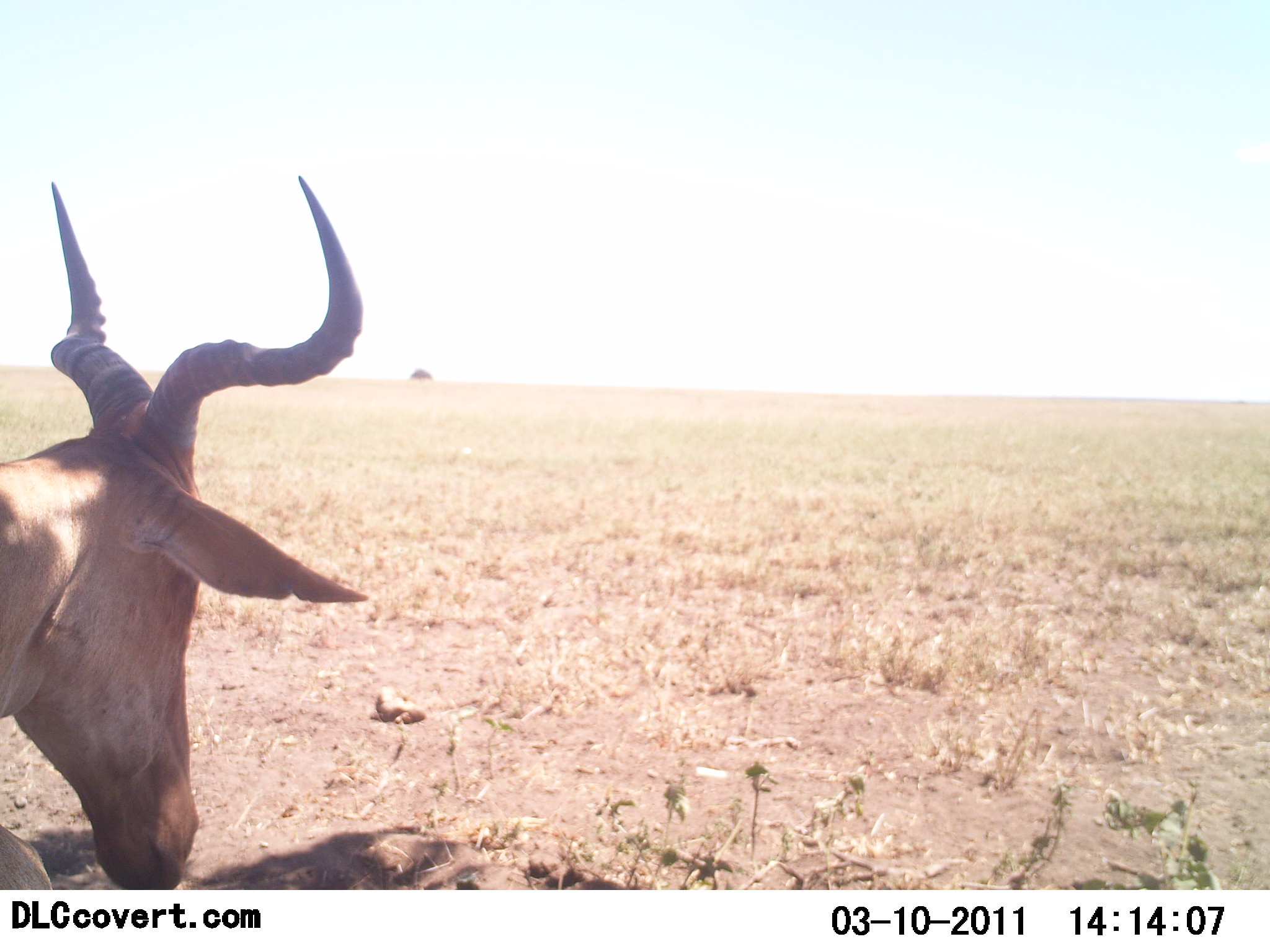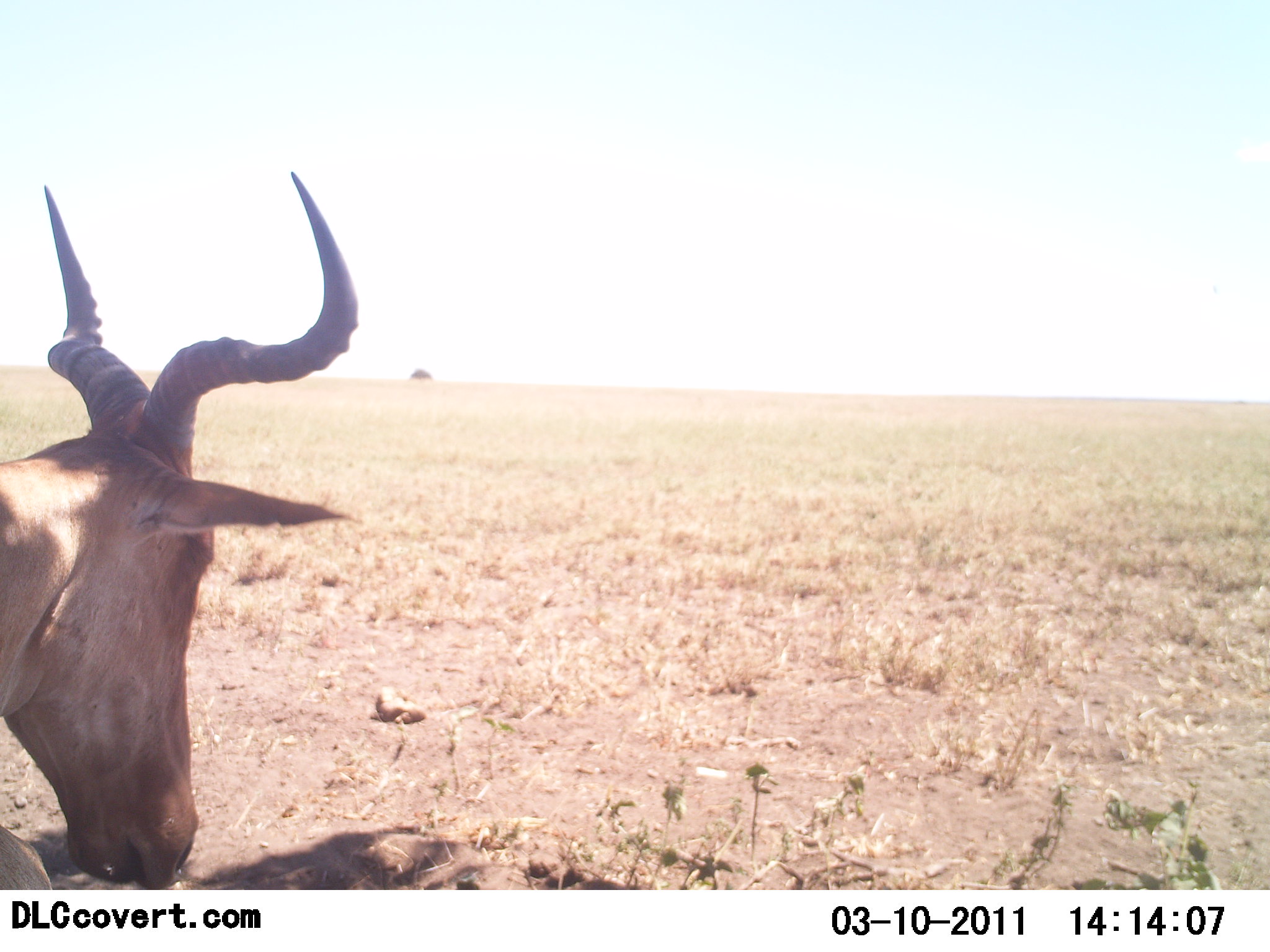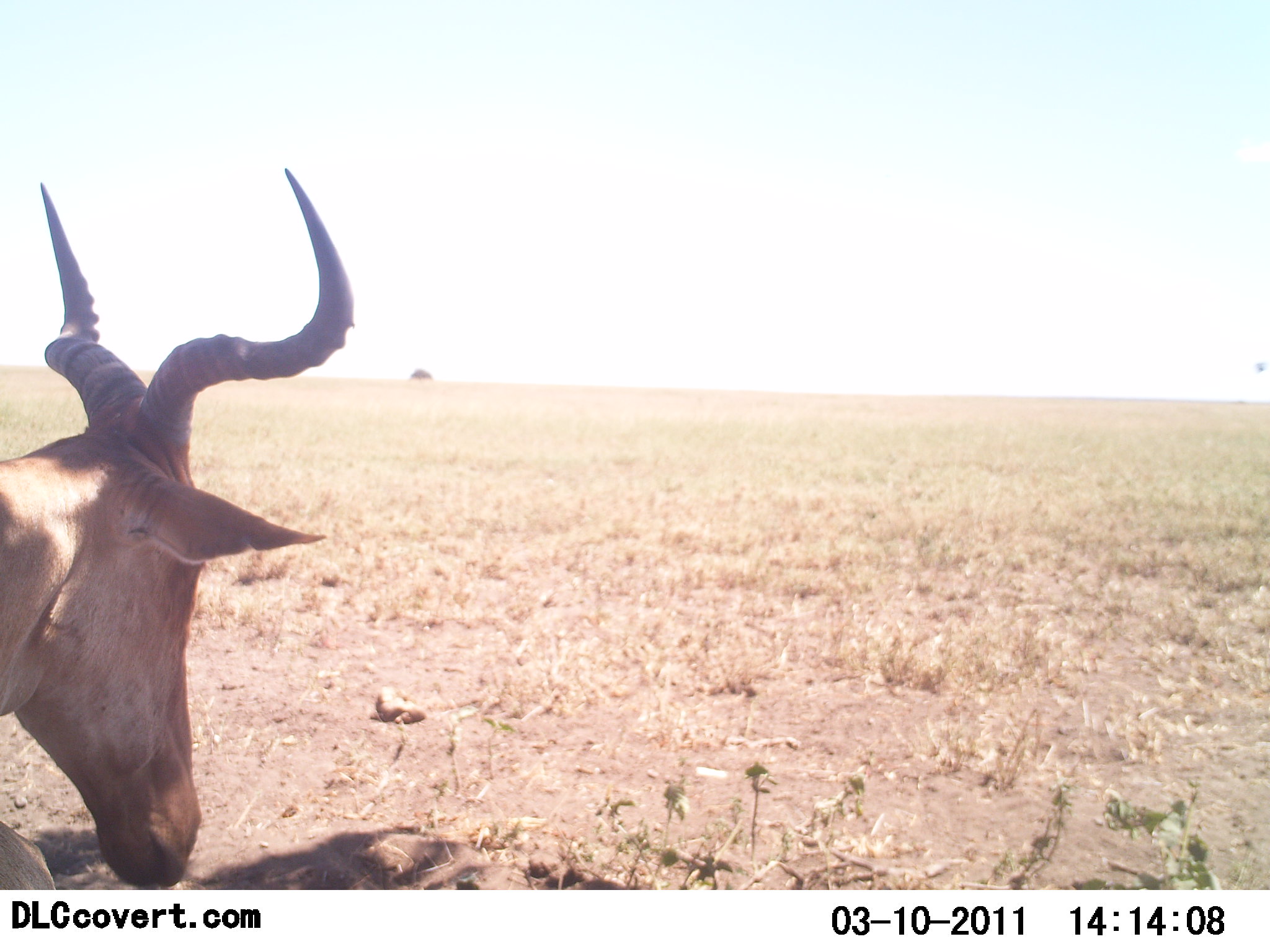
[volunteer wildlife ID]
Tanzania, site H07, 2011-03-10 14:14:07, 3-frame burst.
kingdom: Animalia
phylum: Chordata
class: Mammalia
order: Artiodactyla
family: Bovidae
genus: Alcelaphus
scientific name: Alcelaphus buselaphus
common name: hartebeest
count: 1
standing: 31%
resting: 38%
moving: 8%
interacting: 0%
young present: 0%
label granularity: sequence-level